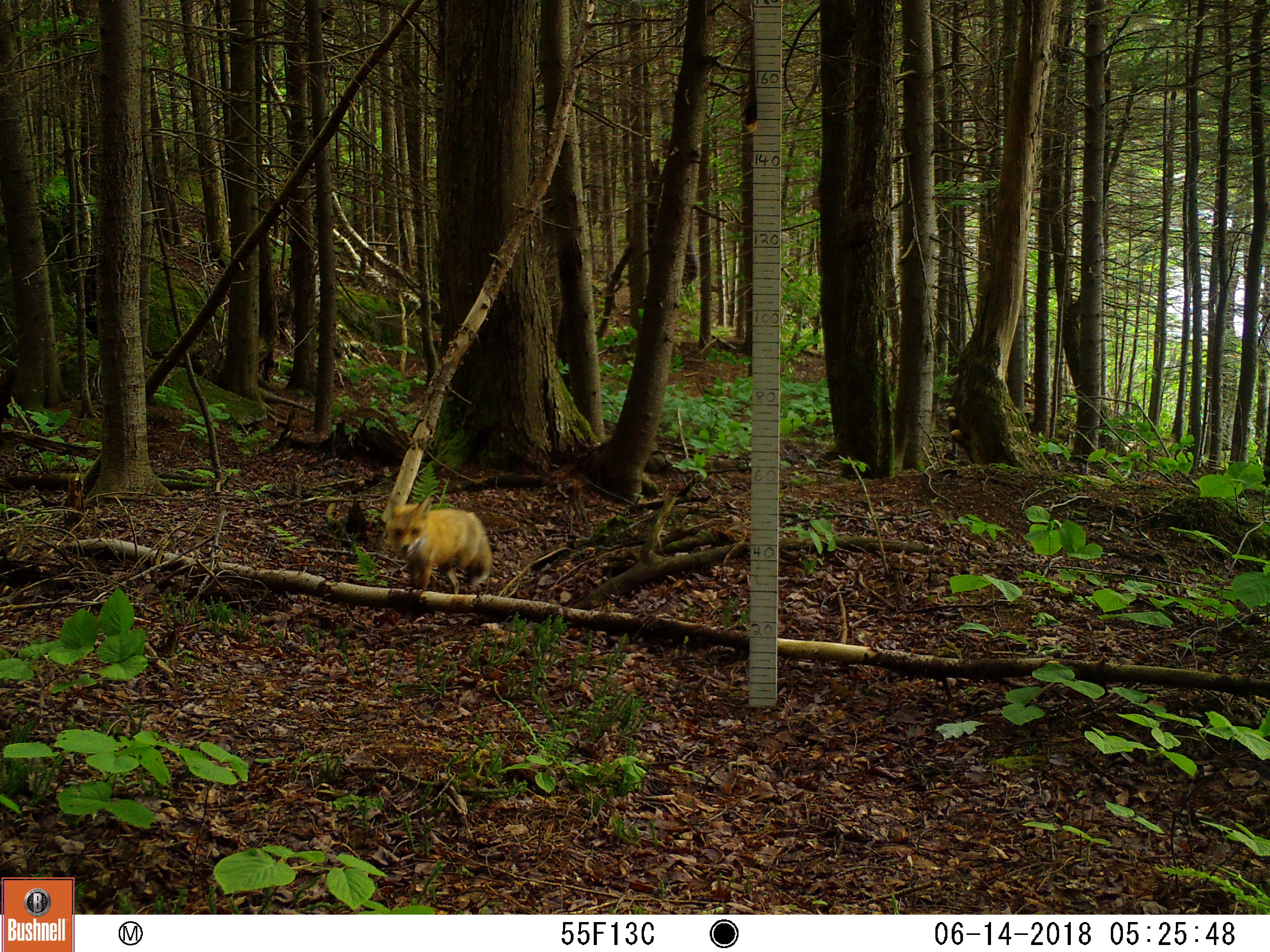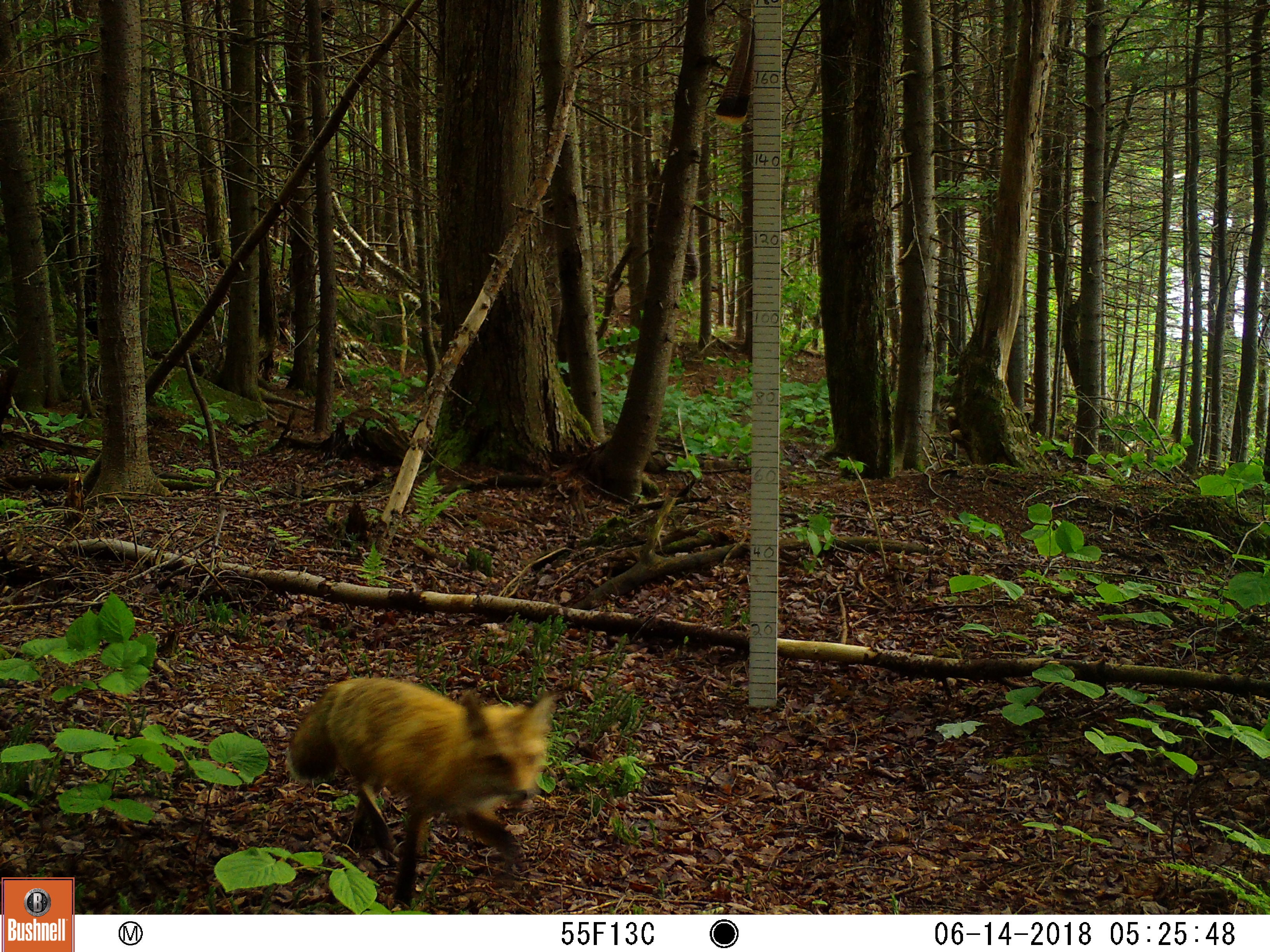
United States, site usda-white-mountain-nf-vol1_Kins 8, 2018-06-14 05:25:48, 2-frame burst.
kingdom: Animalia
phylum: Chordata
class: Mammalia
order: Carnivora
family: Canidae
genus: Vulpes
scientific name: Vulpes vulpes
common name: red fox